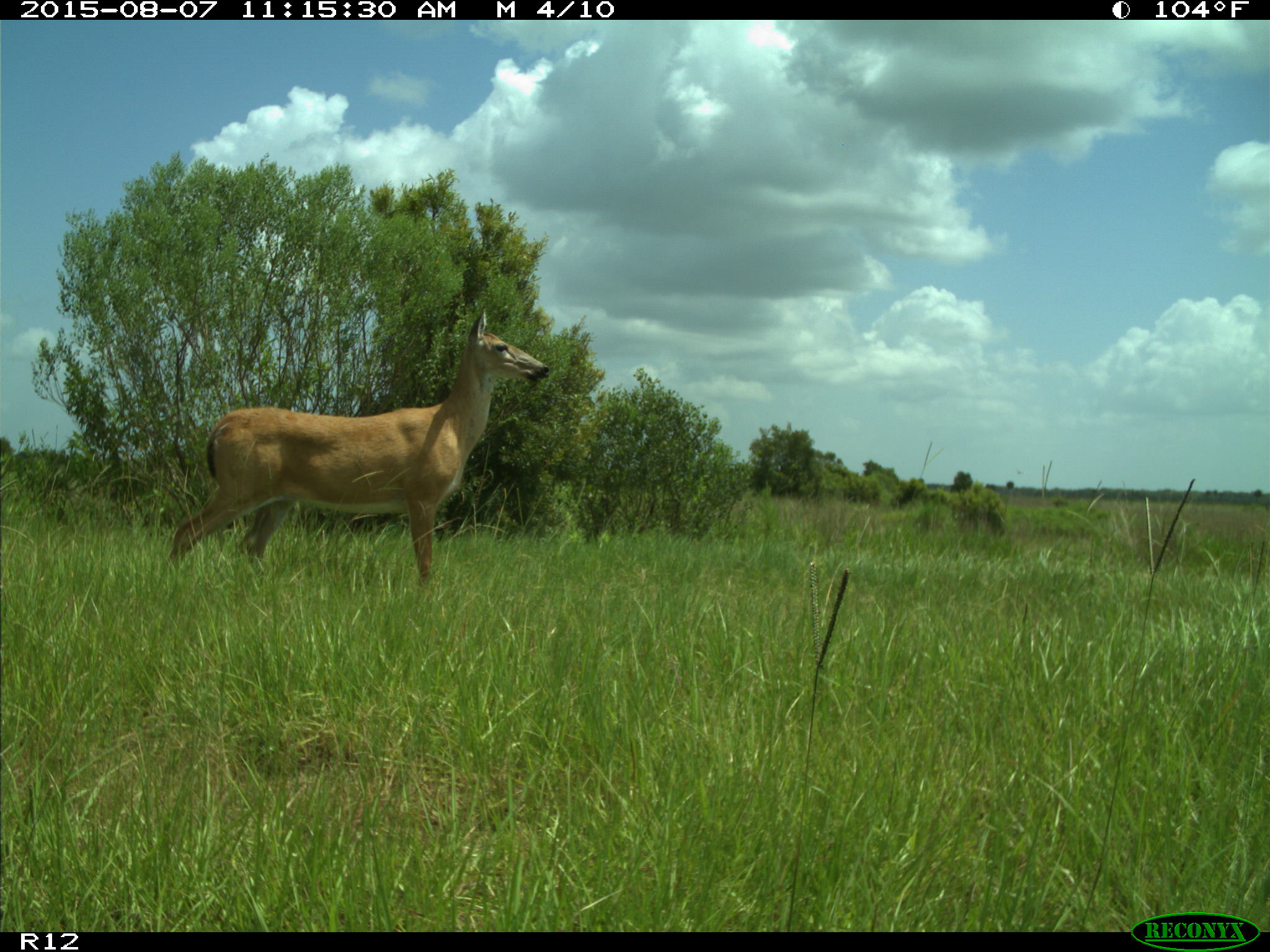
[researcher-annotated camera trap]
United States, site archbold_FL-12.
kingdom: Animalia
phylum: Chordata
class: Mammalia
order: Artiodactyla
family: Cervidae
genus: Odocoileus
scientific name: Odocoileus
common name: deer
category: unidentified deer